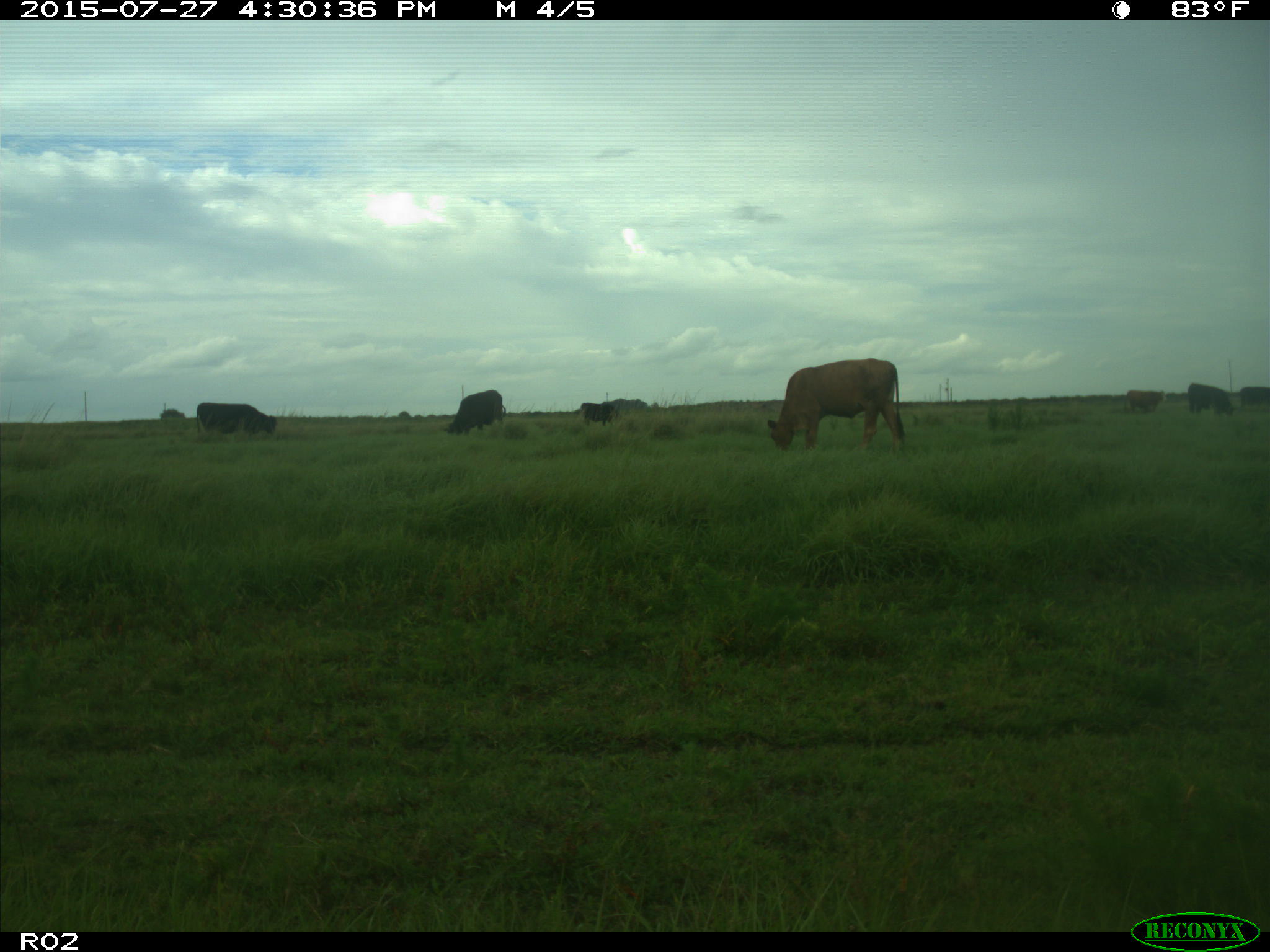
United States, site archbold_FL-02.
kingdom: Animalia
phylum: Chordata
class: Mammalia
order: Artiodactyla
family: Bovidae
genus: Bos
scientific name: Bos taurus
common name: domestic cow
Bos taurus (domestic cow).